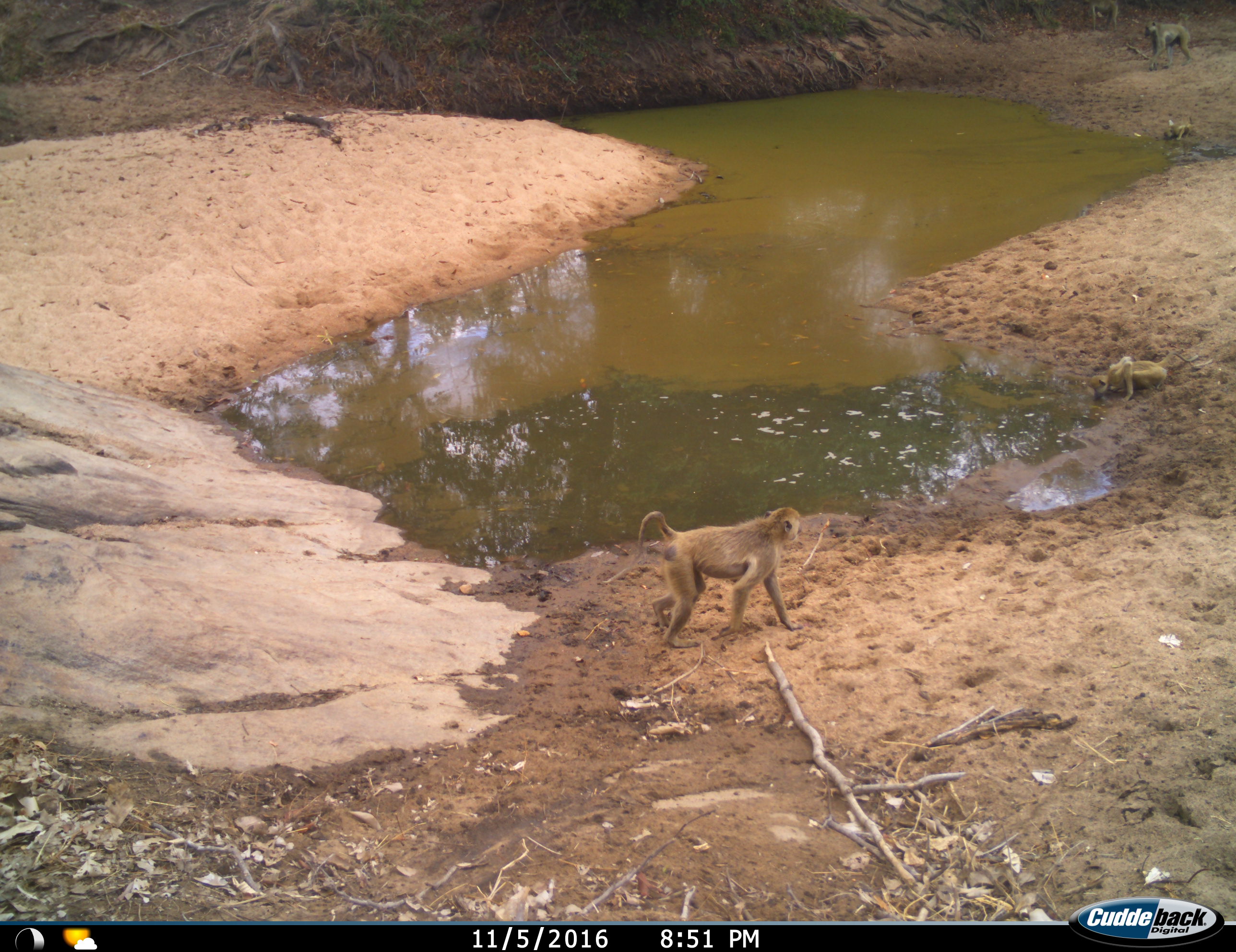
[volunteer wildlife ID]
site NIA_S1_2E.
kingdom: Animalia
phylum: Chordata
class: Mammalia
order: Primates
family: Cercopithecidae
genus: Papio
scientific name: Papio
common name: baboon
Baboon (Papio), count 4. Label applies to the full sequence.